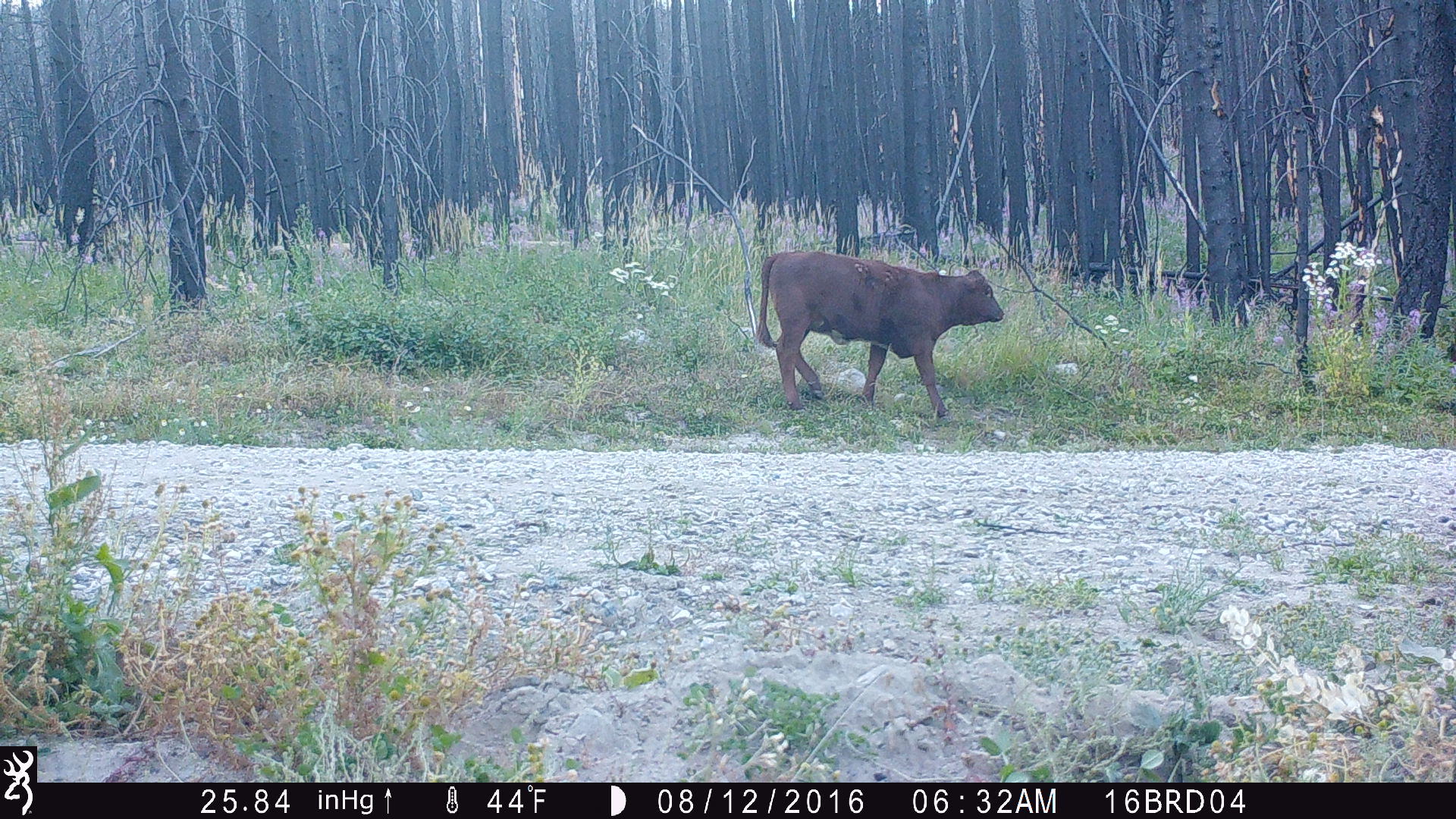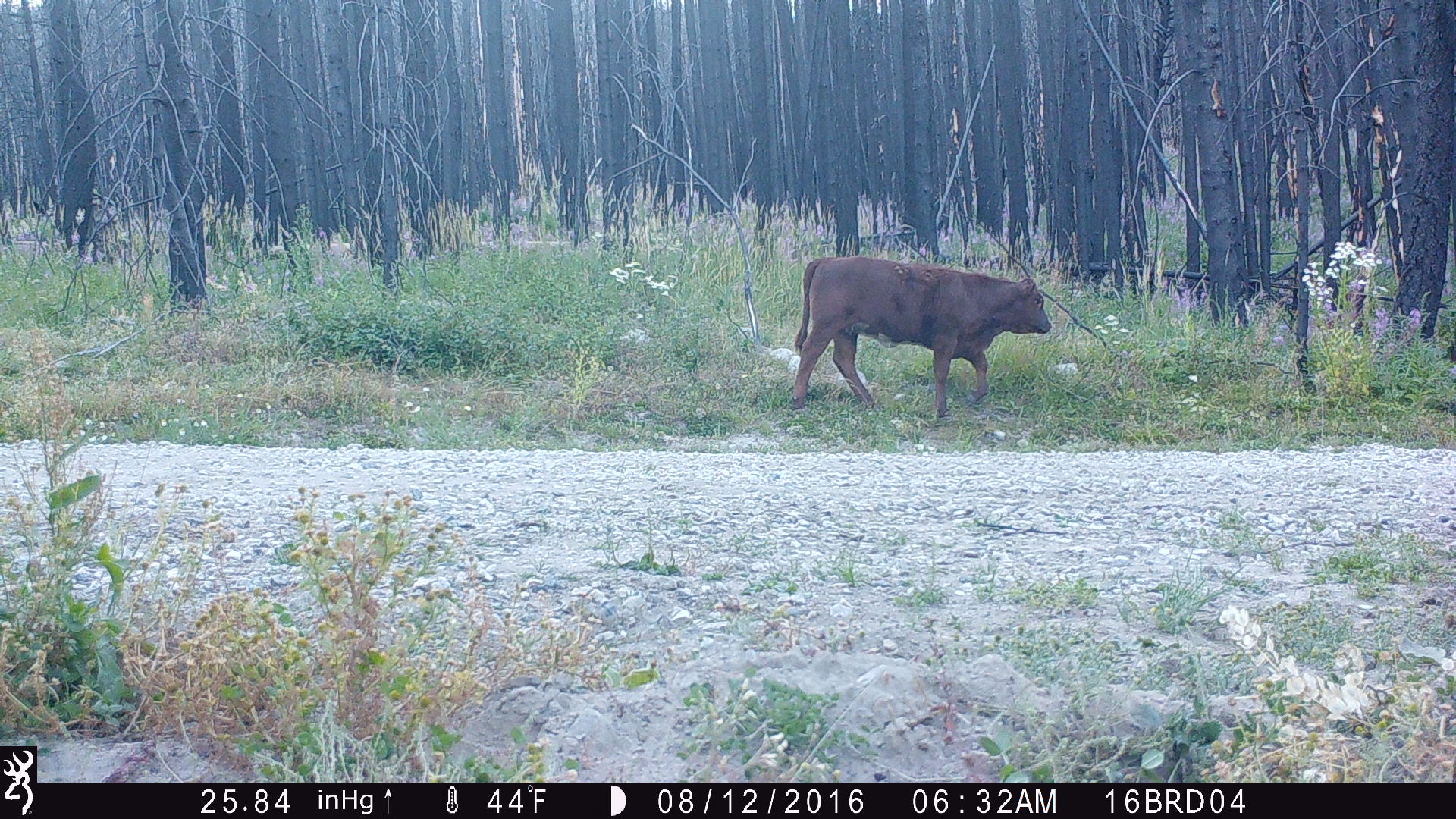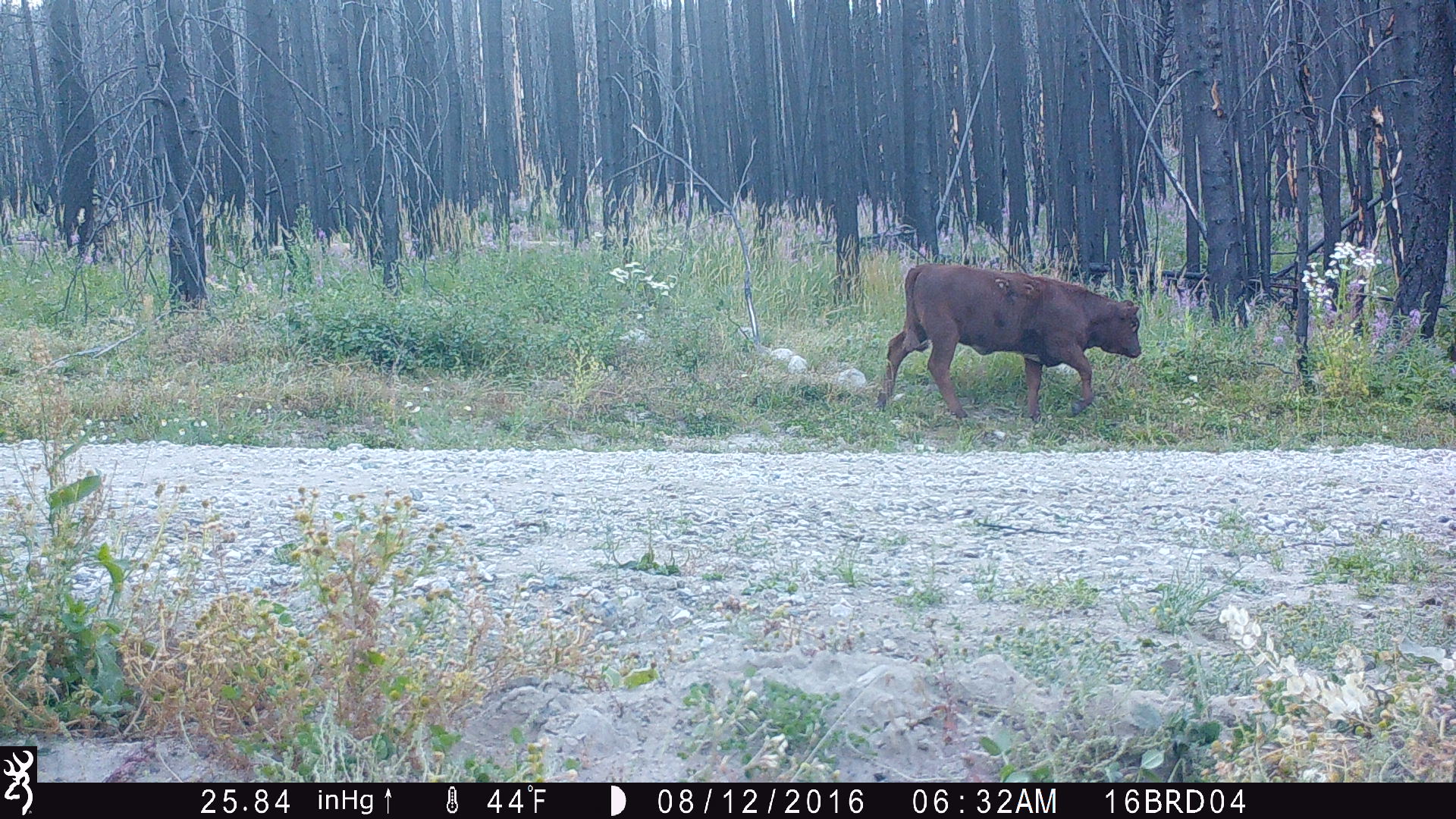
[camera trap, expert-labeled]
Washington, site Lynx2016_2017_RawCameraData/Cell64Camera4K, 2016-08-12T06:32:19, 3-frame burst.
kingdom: Animalia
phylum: Chordata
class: Mammalia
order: Artiodactyla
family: Bovidae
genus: Bos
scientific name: Bos taurus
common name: domestic cattle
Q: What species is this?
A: Domestic cattle (Bos taurus).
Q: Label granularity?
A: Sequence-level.